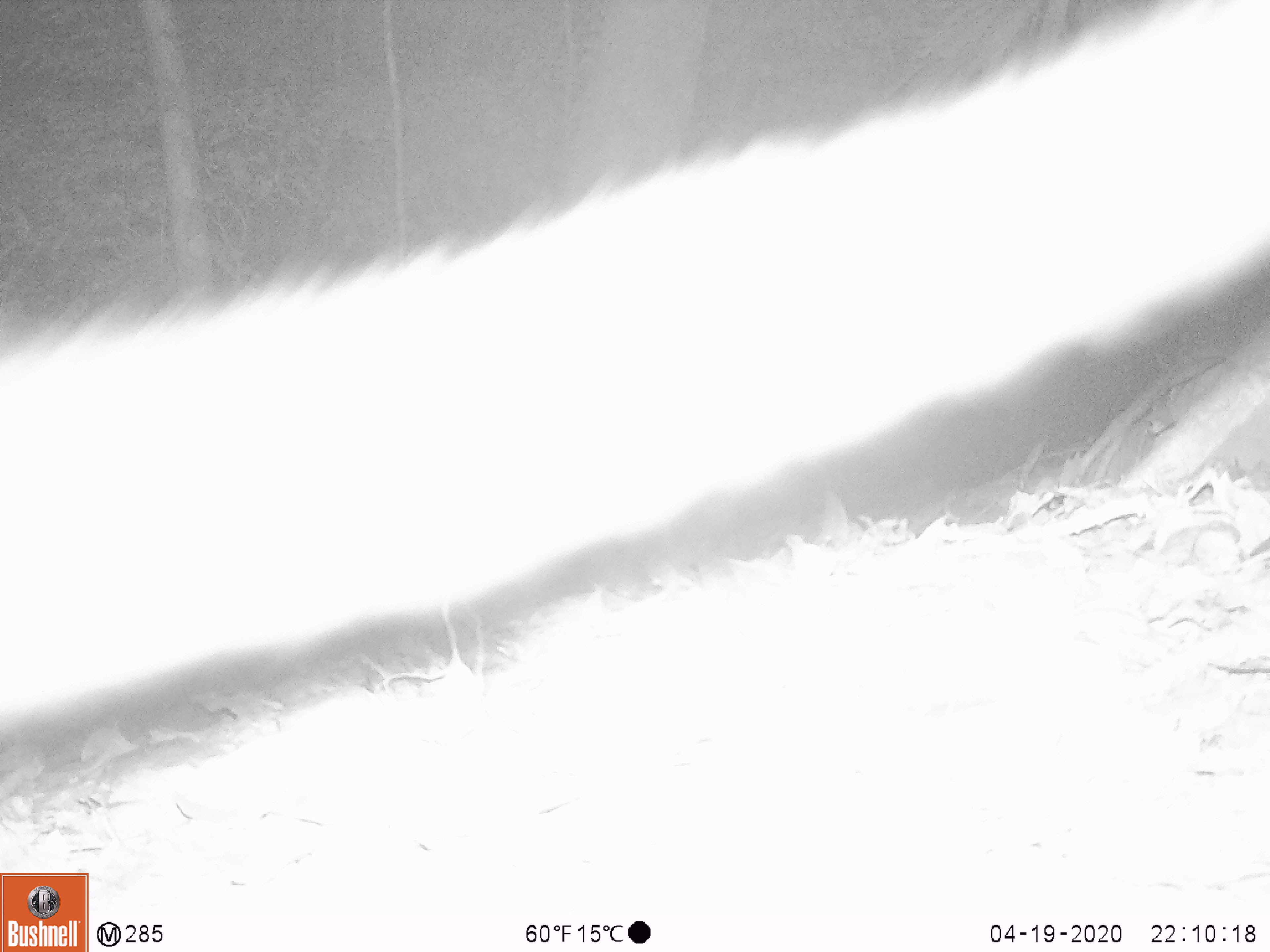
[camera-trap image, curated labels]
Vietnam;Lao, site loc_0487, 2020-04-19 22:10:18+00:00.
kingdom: Animalia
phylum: Chordata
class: Mammalia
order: Carnivora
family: Viverridae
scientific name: Paradoxurinae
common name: palm civet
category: unidentified palm civet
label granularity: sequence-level